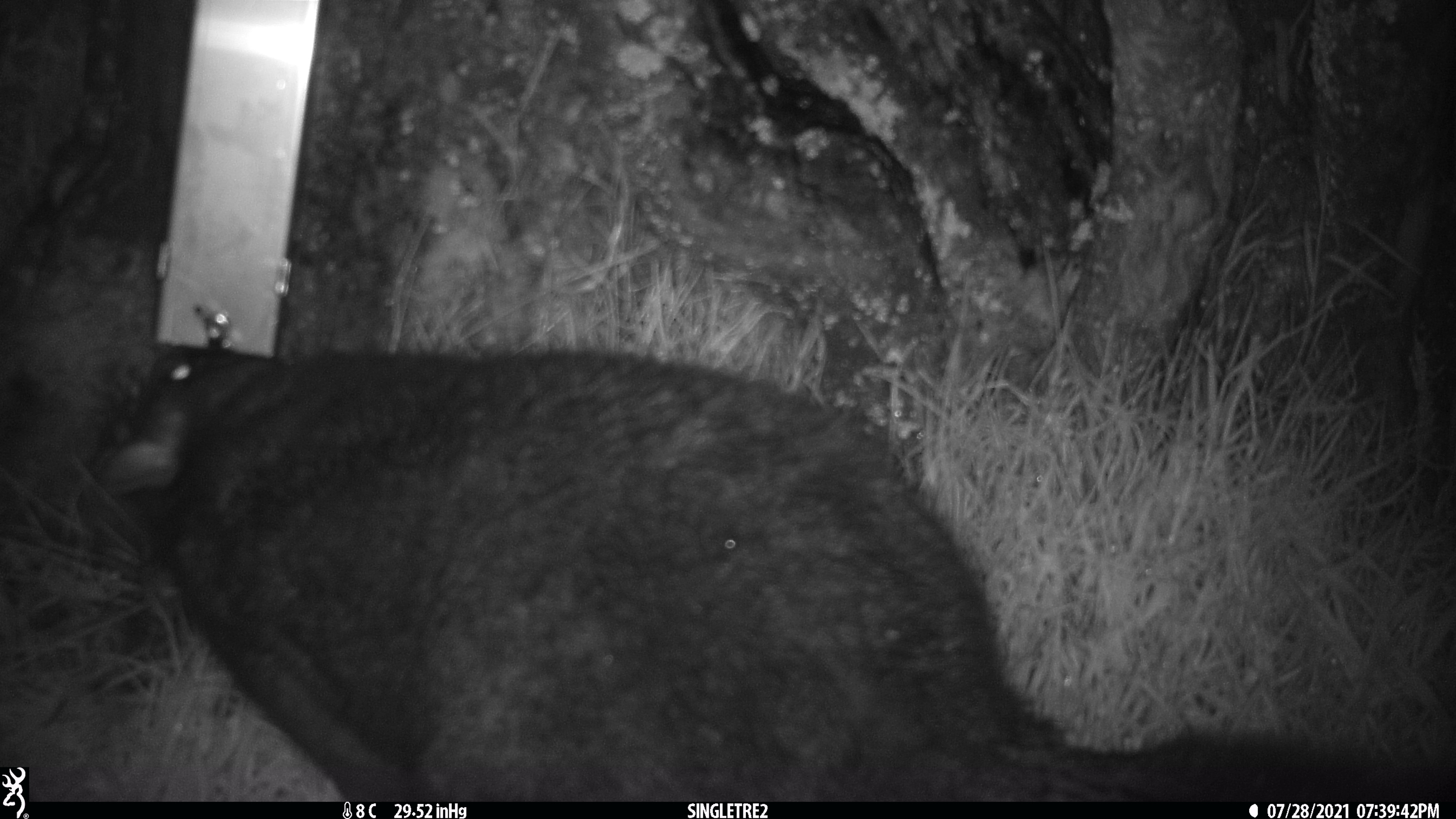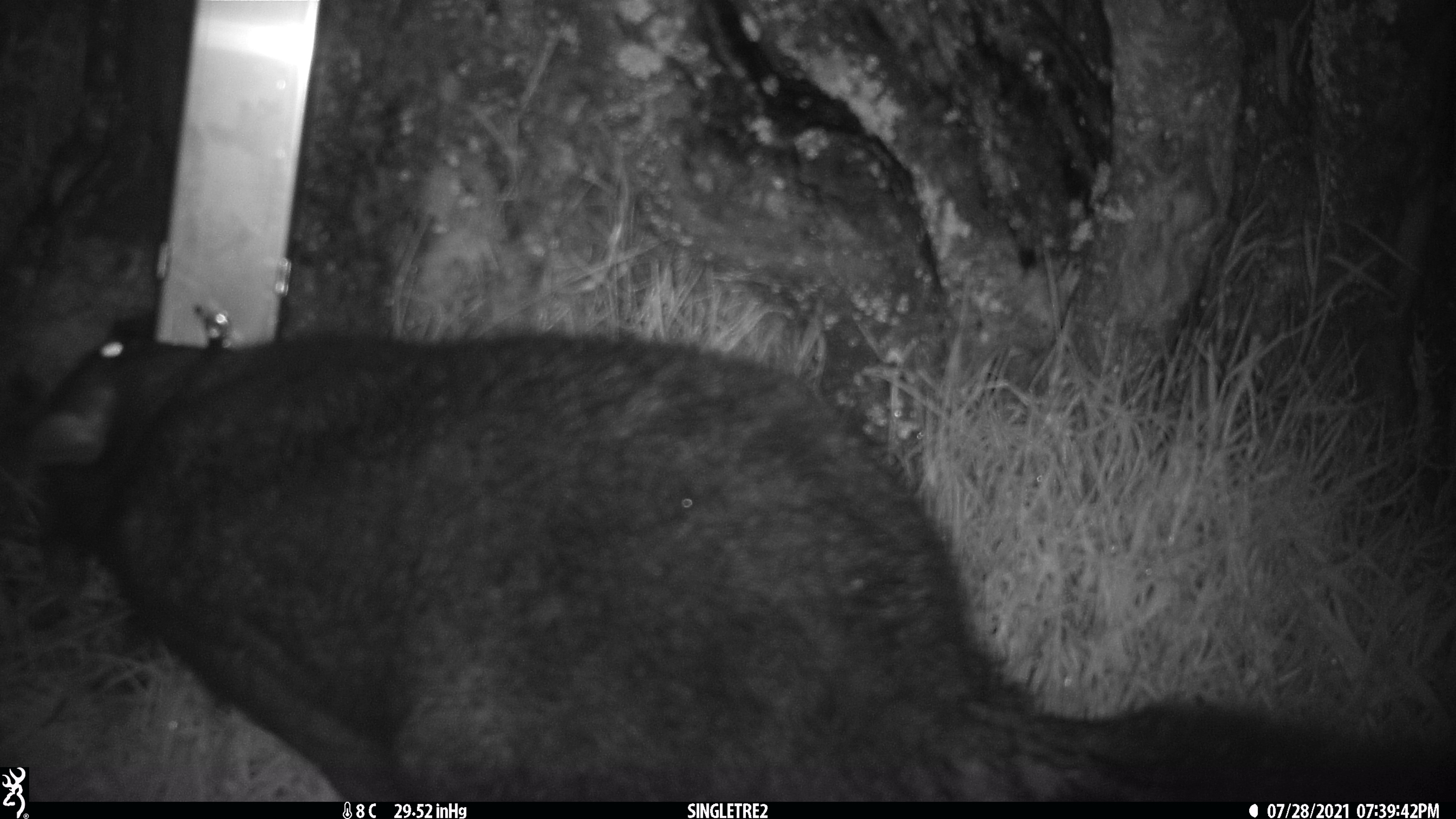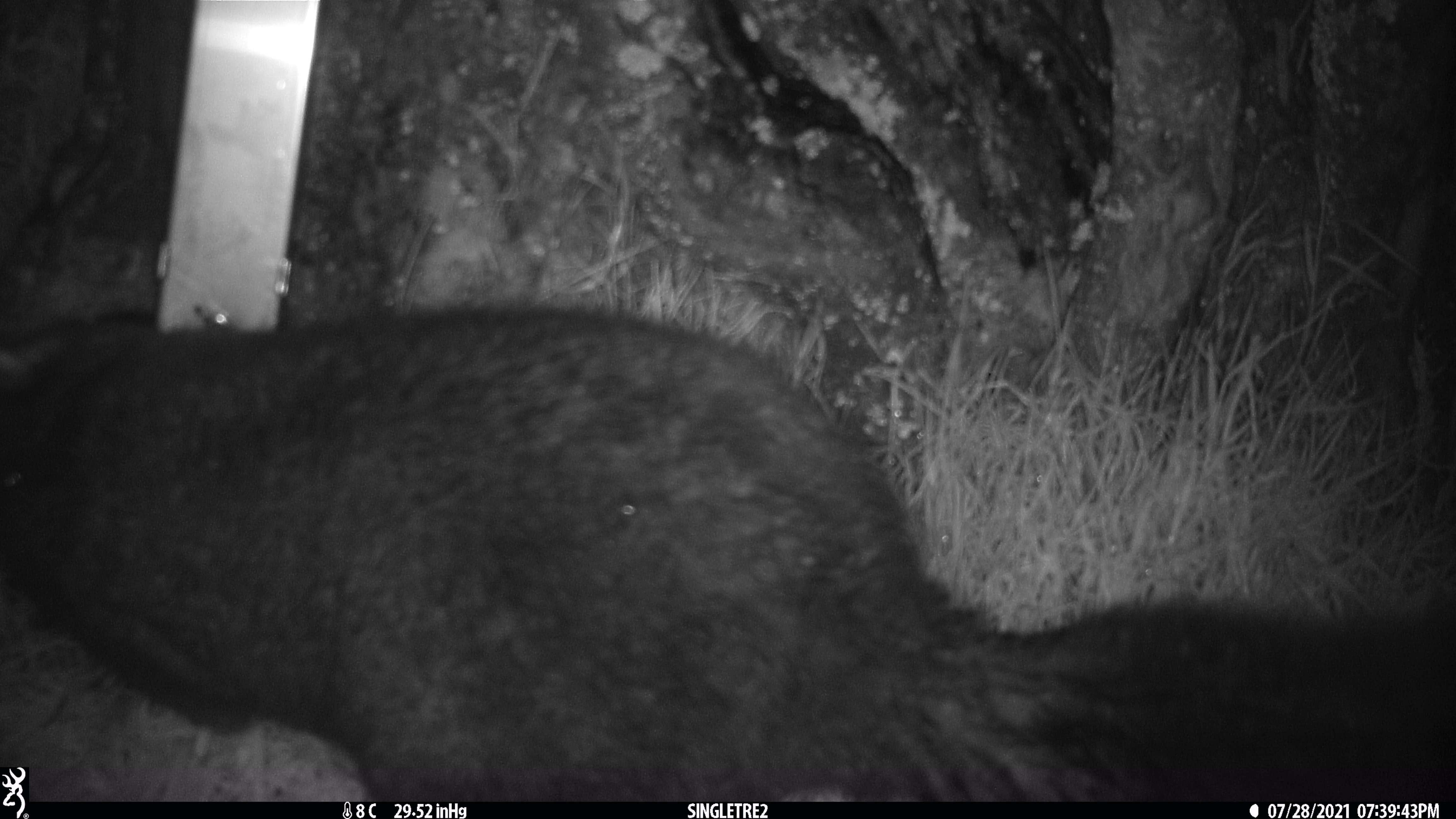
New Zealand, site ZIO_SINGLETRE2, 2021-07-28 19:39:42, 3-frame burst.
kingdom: Animalia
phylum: Chordata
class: Mammalia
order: Diprotodontia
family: Phalangeridae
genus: Trichosurus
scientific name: Trichosurus vulpecula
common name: common brushtail possum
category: possum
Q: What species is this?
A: Possum (common brushtail possum) (Trichosurus vulpecula).